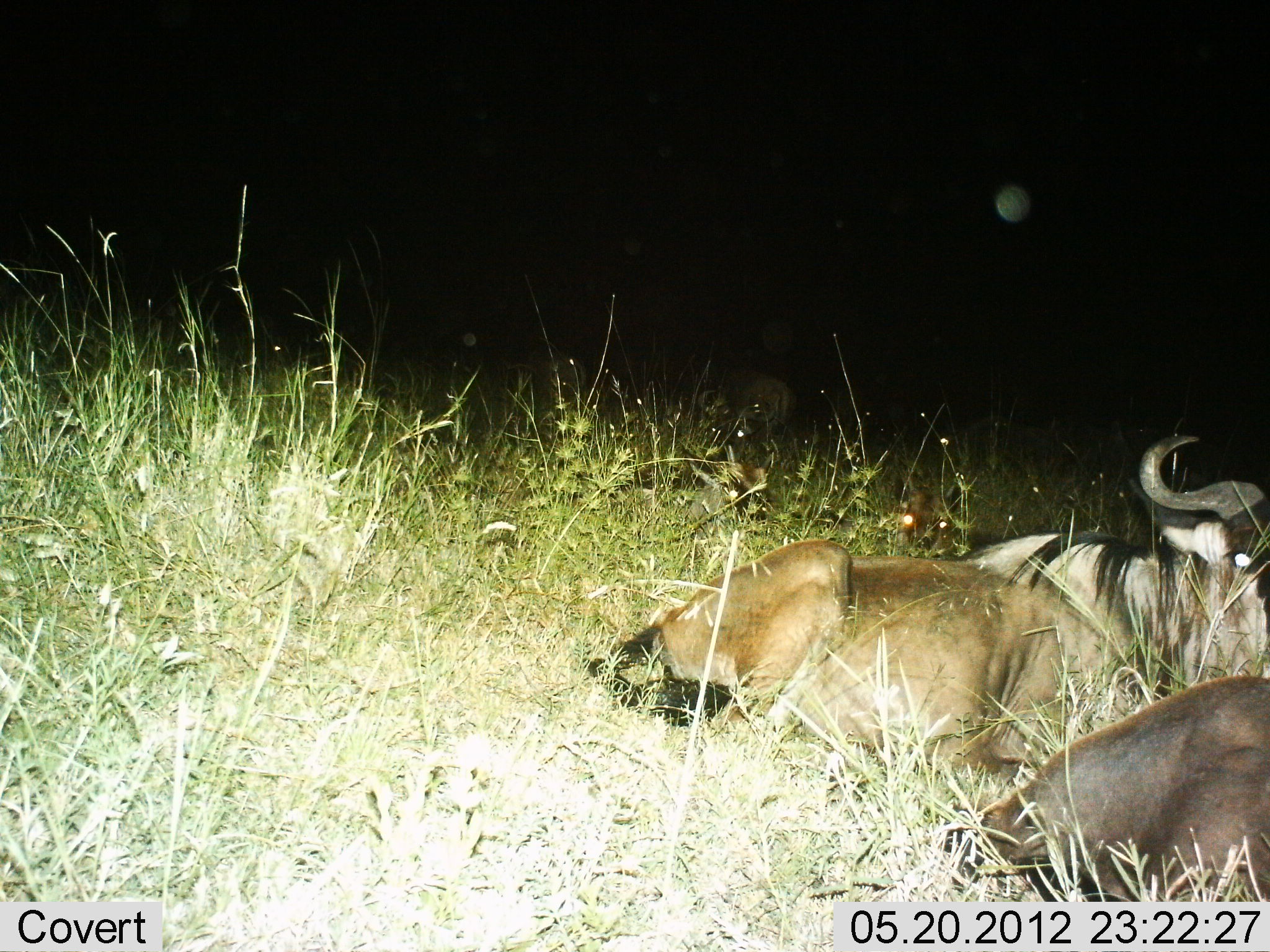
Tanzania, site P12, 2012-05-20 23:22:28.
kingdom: Animalia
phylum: Chordata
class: Mammalia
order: Artiodactyla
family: Bovidae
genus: Connochaetes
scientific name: Connochaetes taurinus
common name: blue wildebeest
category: wildebeest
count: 2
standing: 0%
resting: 100%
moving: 0%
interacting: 0%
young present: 0%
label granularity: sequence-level